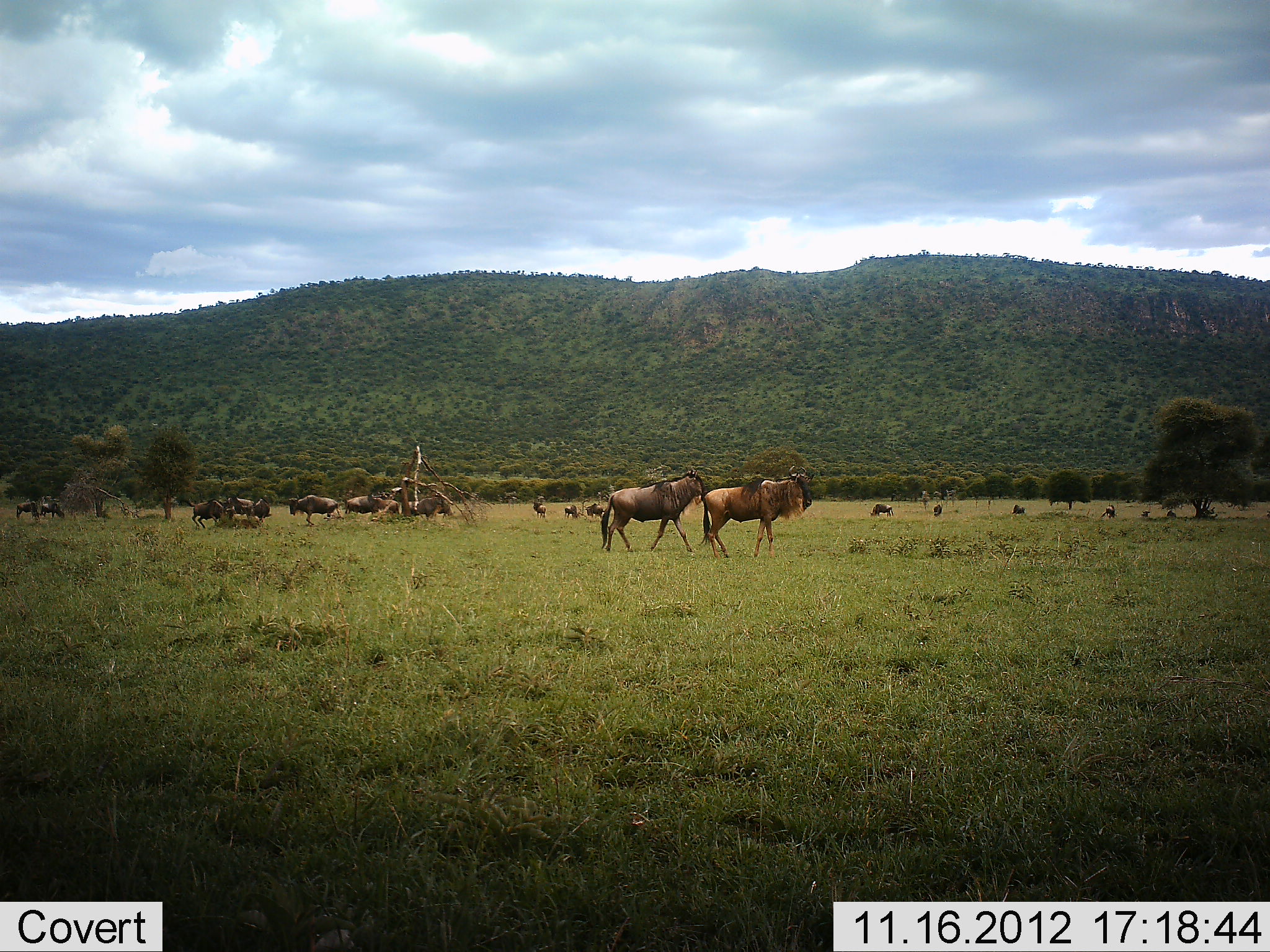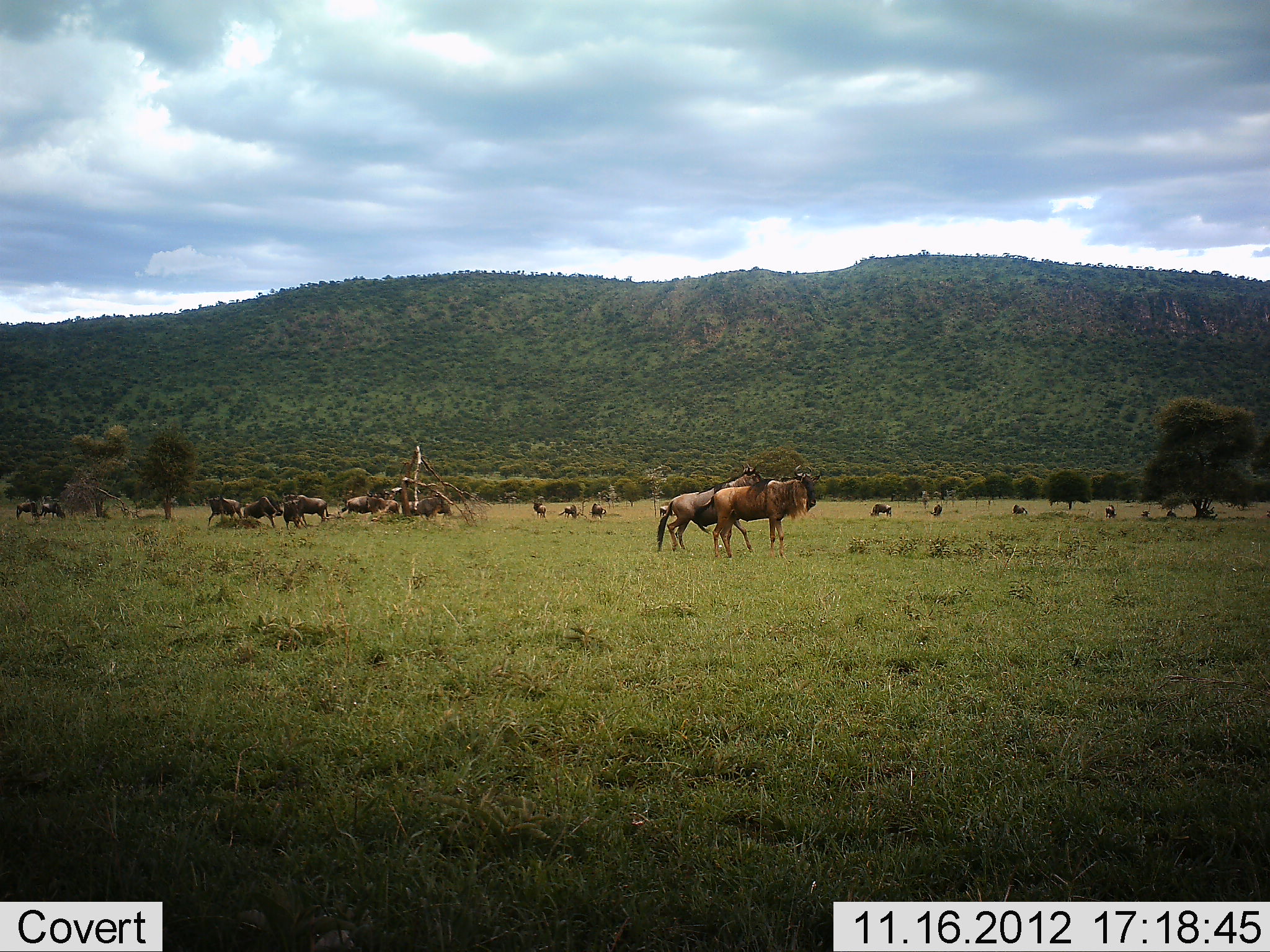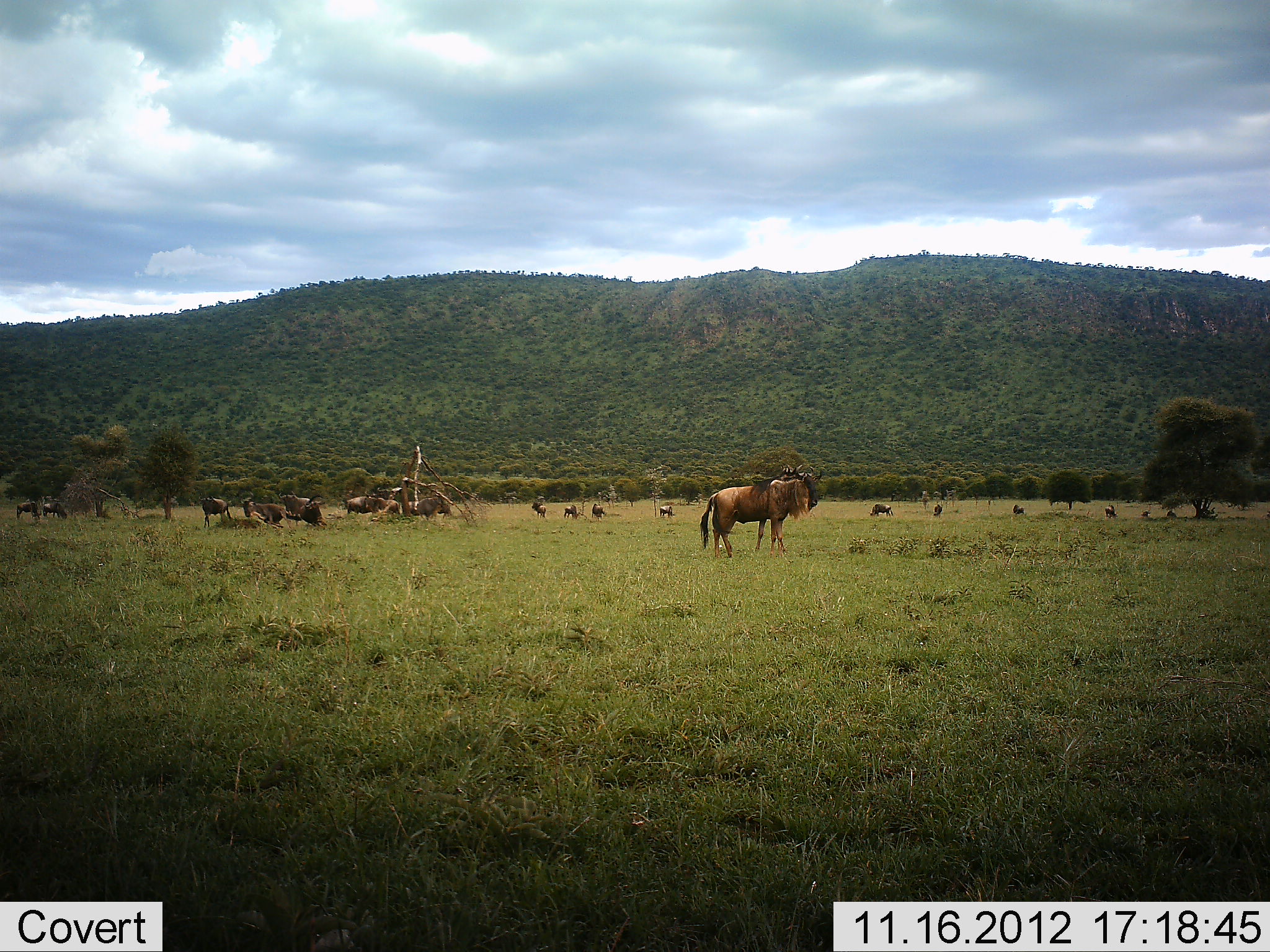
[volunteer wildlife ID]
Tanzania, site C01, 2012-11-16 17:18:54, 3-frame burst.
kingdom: Animalia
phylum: Chordata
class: Mammalia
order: Artiodactyla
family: Bovidae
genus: Connochaetes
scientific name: Connochaetes taurinus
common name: blue wildebeest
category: wildebeest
Wildebeest (blue wildebeest) (Connochaetes taurinus), count 11-50. Behavior (volunteer vote fractions): standing 50%, resting 20%, moving 70%, interacting 20%. Young present (vote fraction): 0%. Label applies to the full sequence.